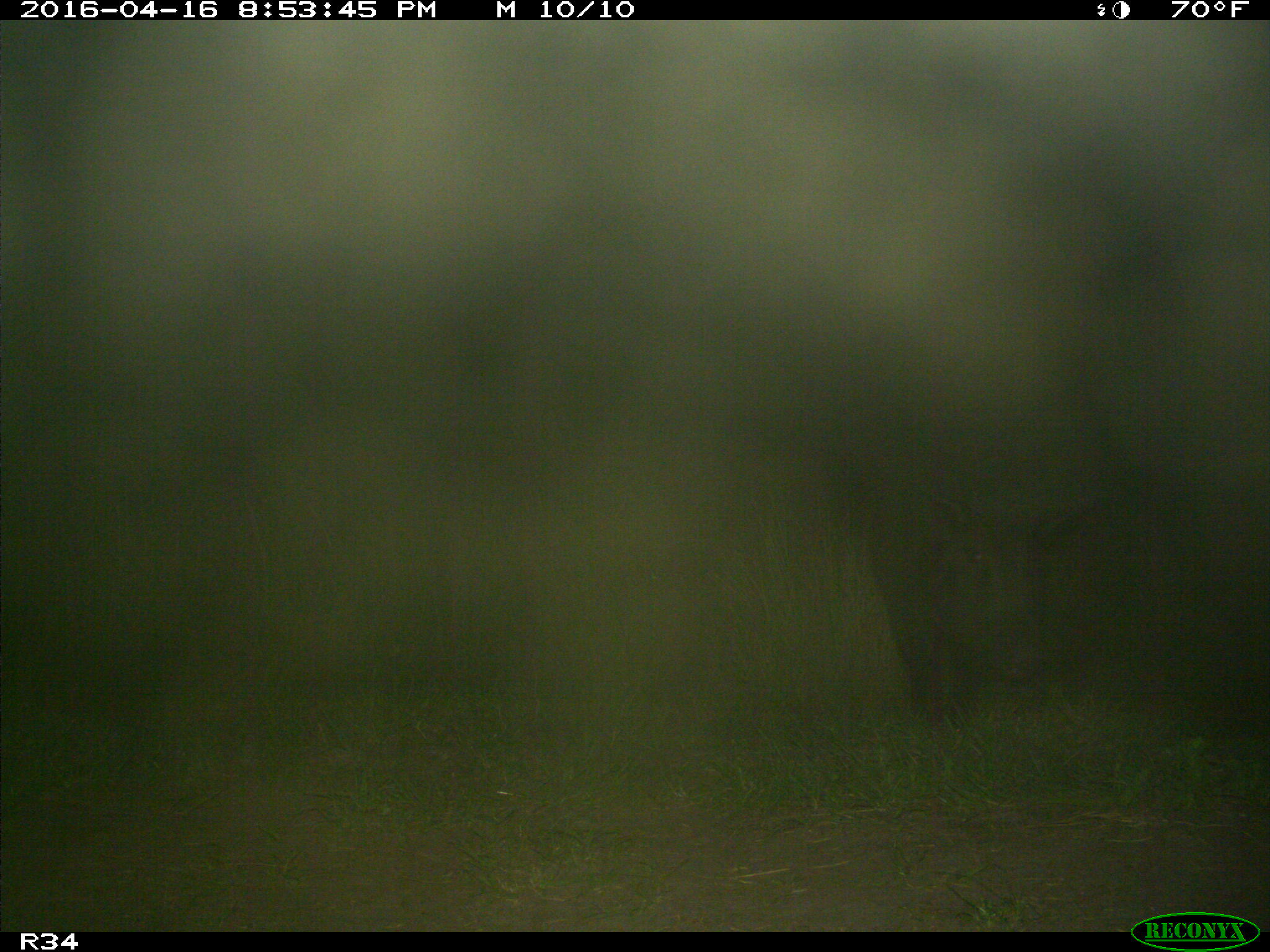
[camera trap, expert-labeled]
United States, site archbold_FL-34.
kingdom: Animalia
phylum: Chordata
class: Mammalia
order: Artiodactyla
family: Suidae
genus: Sus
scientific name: Sus scrofa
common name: wild boar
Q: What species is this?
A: Sus scrofa (wild boar).